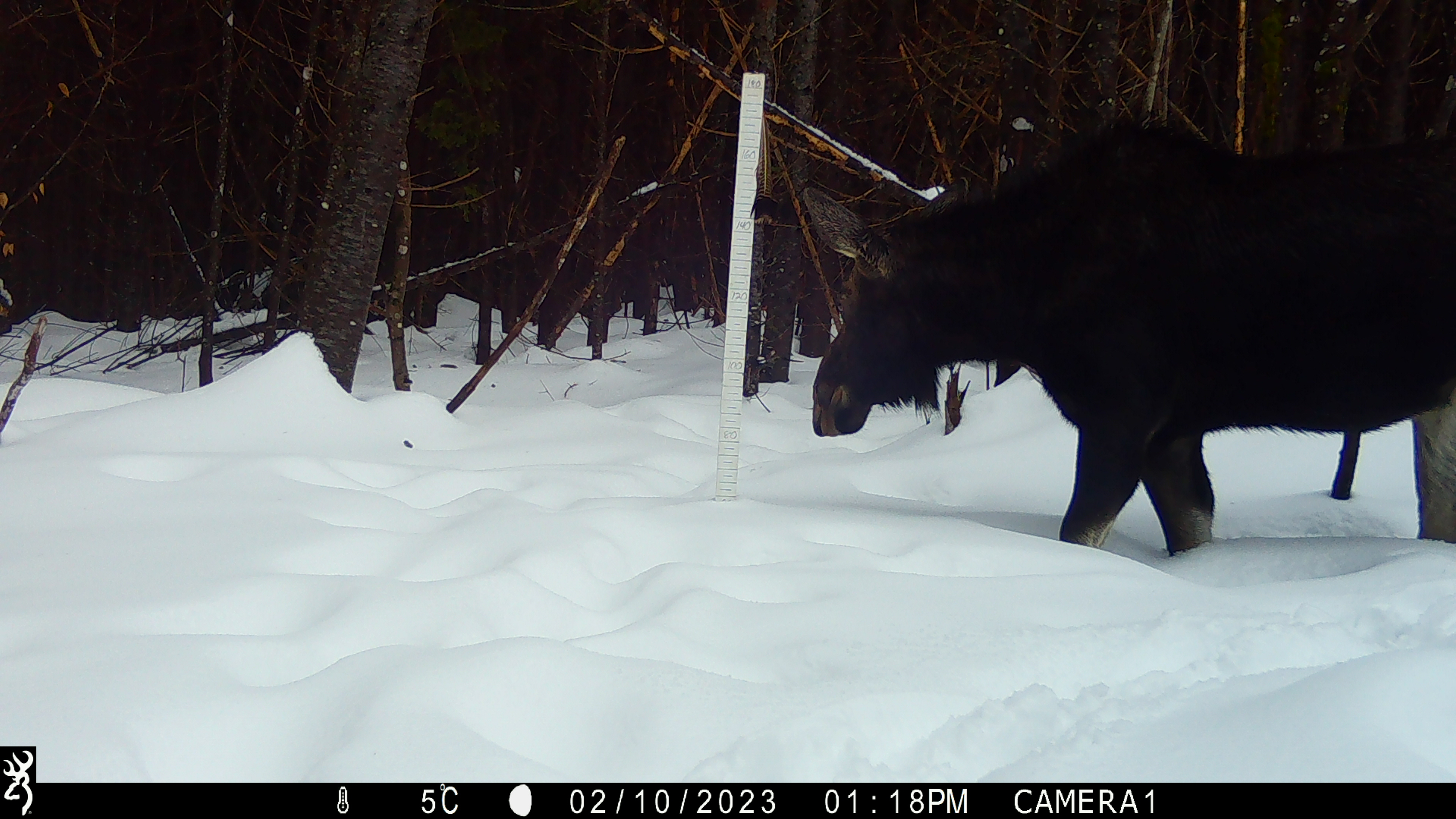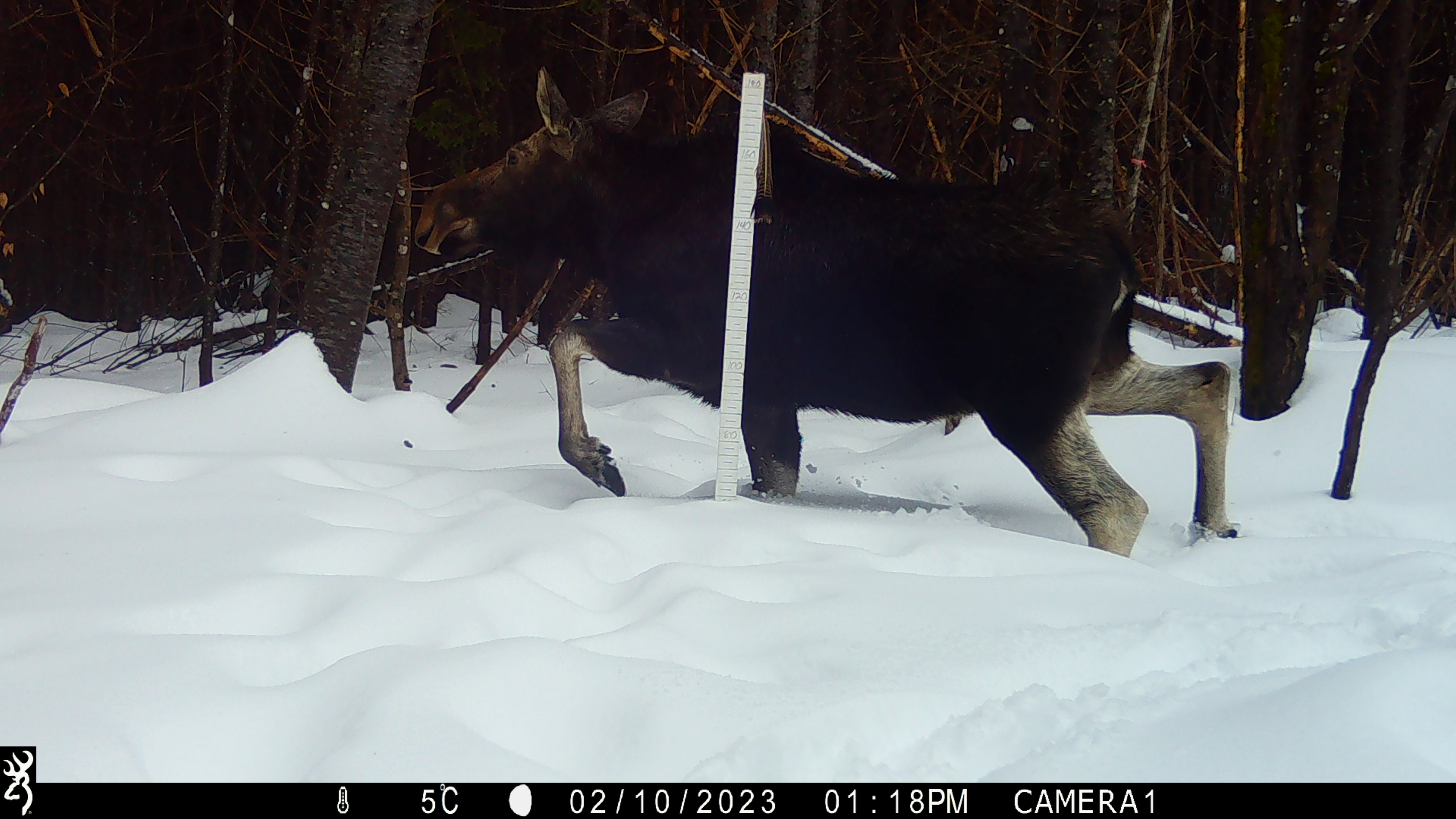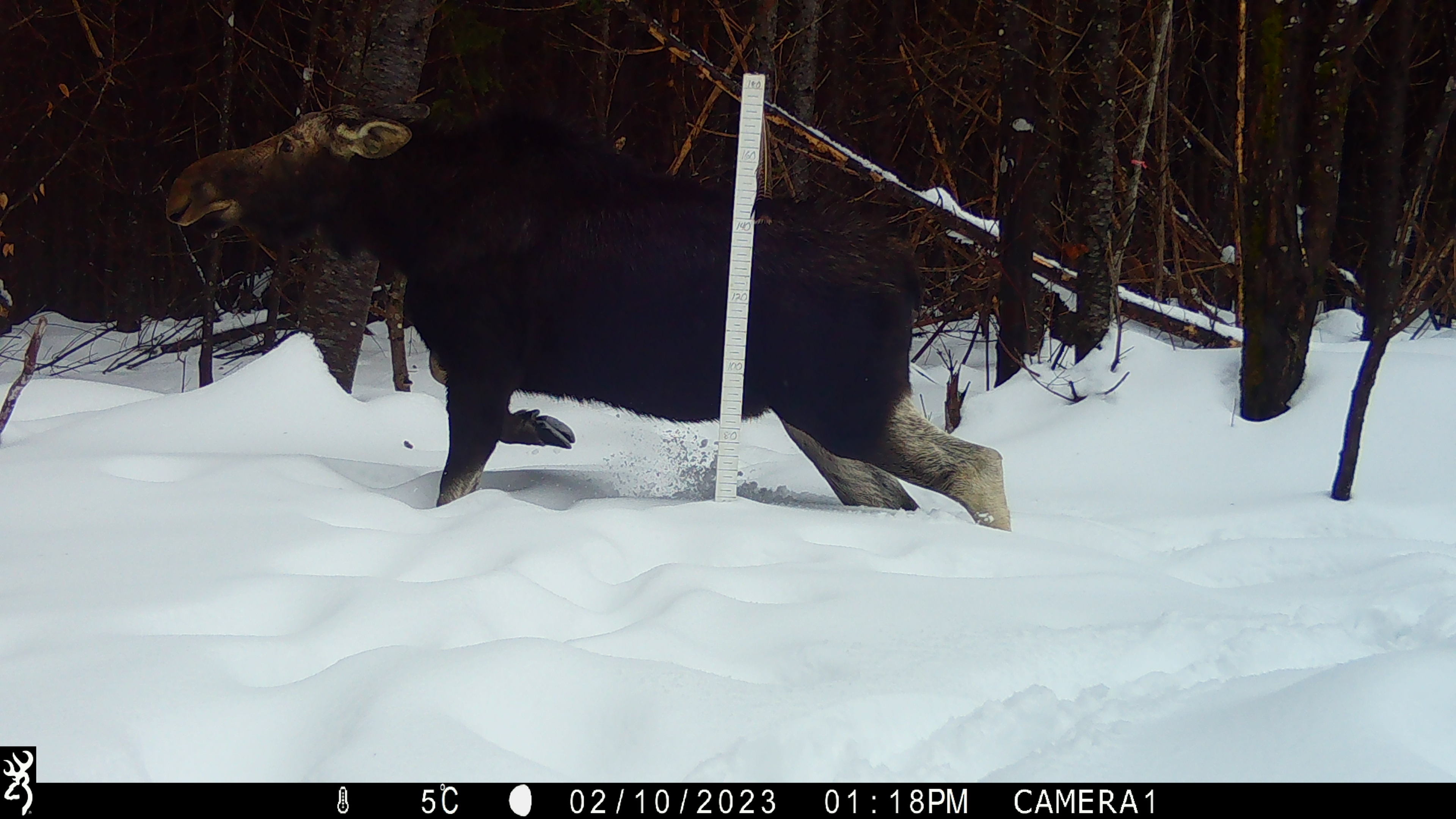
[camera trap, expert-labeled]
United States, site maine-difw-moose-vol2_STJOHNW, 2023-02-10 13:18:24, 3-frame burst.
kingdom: Animalia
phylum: Chordata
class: Mammalia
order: Artiodactyla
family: Cervidae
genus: Alces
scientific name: Alces alces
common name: moose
Moose (Alces alces).